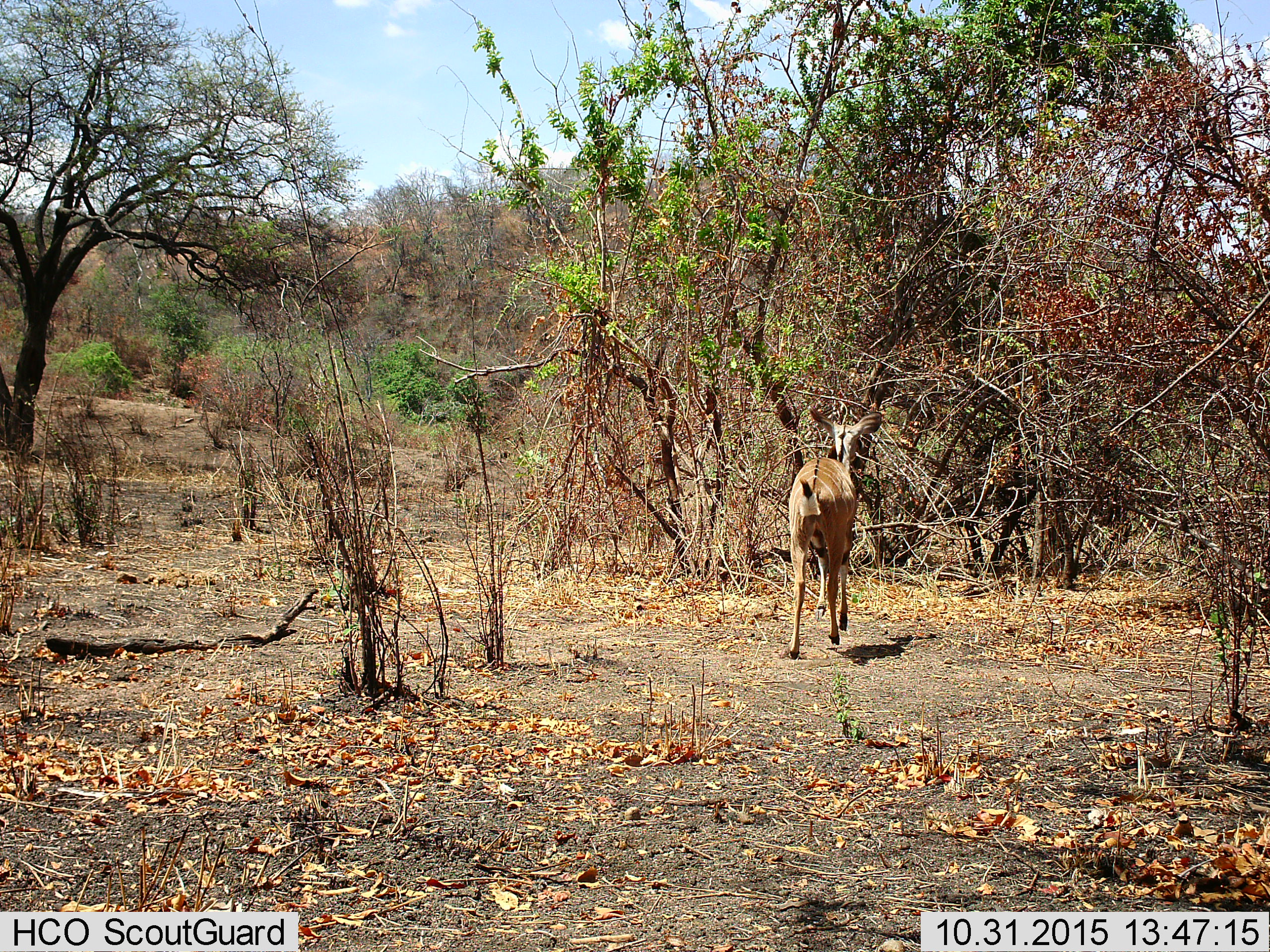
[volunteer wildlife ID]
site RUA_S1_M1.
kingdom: Animalia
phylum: Chordata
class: Mammalia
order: Artiodactyla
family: Bovidae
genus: Tragelaphus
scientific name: Tragelaphus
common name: kudu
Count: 1.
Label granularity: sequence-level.